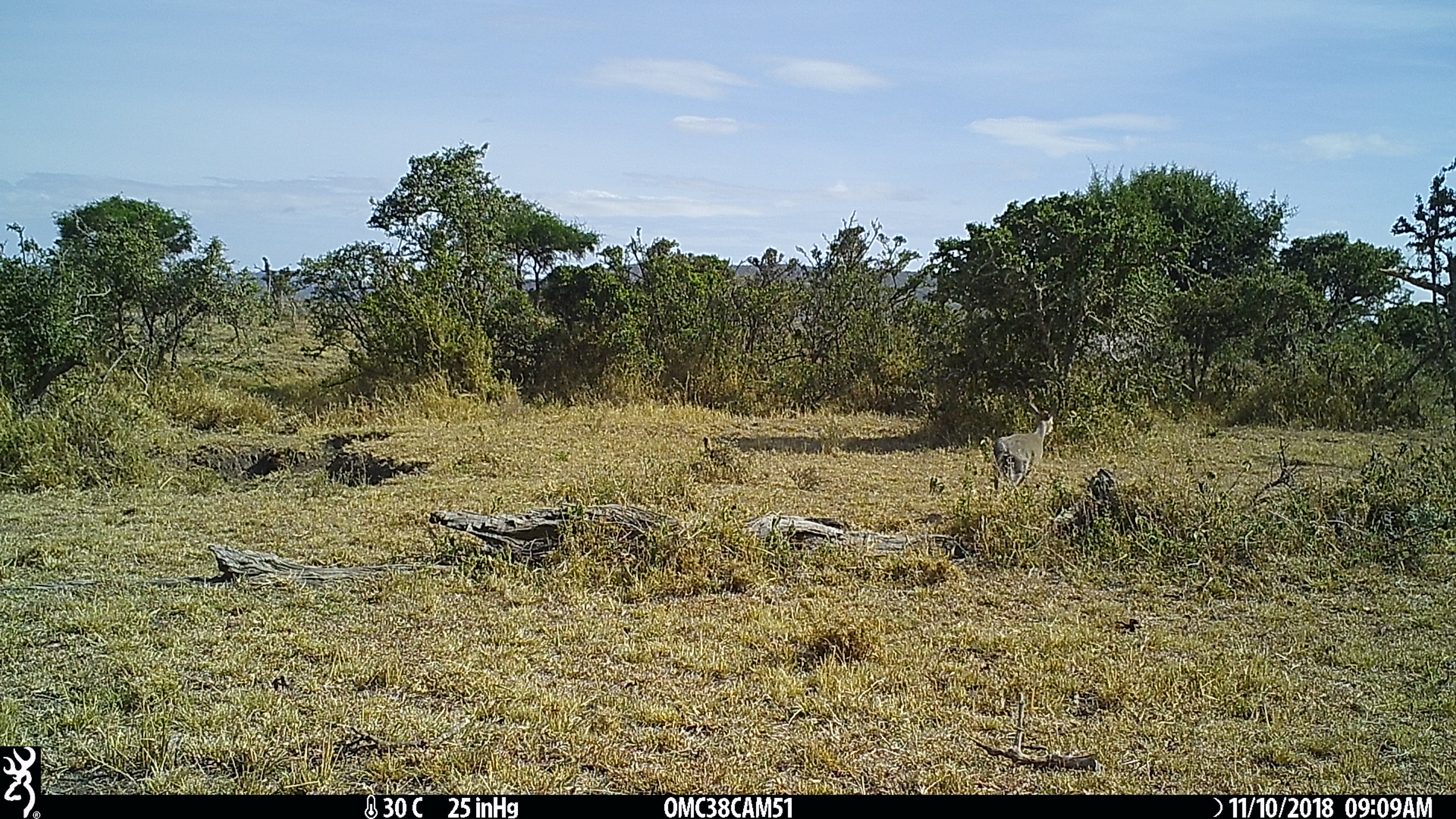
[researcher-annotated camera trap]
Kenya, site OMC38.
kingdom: Animalia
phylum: Chordata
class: Mammalia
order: Artiodactyla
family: Bovidae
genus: Madoqua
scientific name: Madoqua kirkii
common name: kirk's dik-dik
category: dikdik